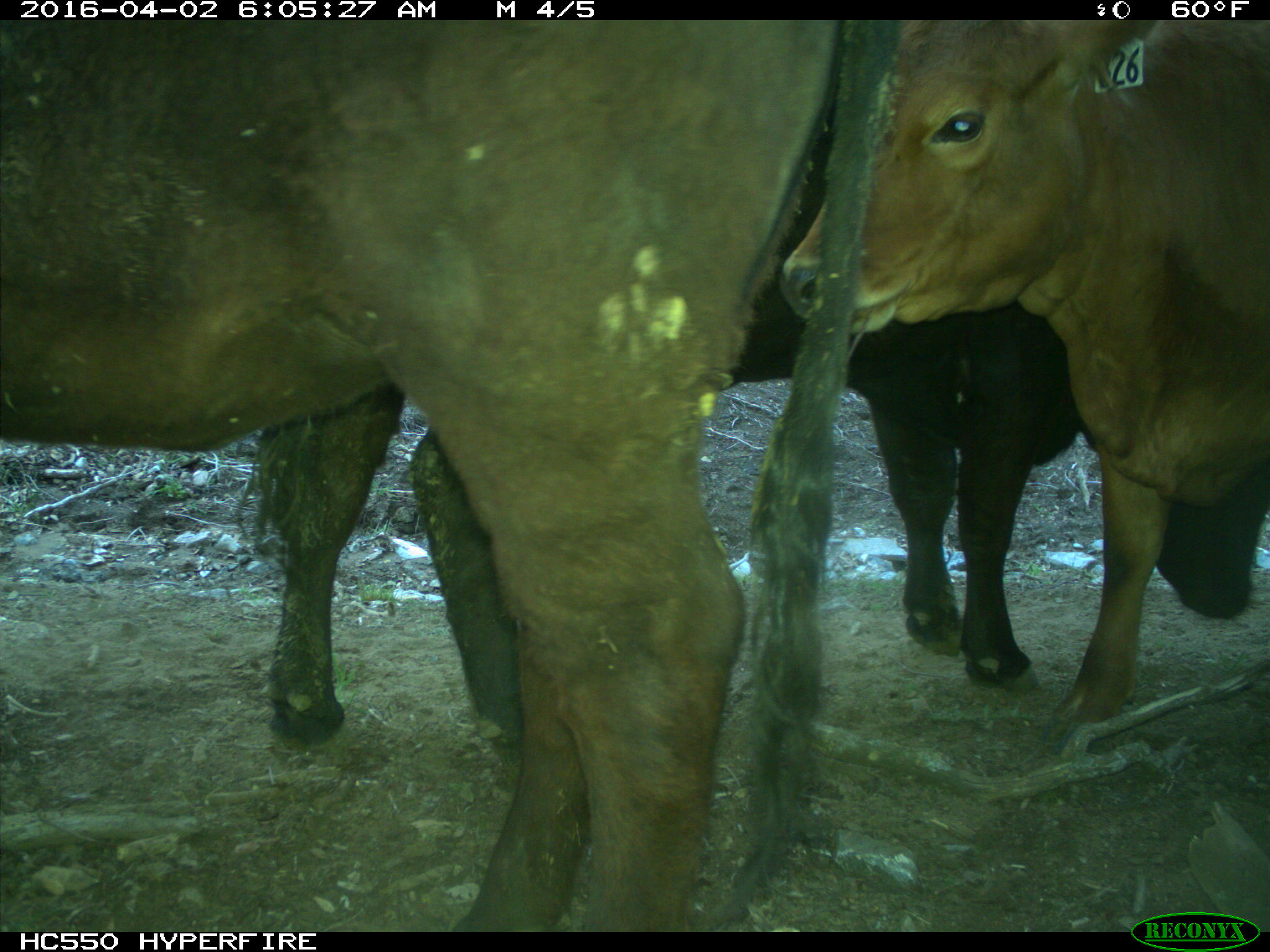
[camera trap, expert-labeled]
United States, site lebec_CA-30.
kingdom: Animalia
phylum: Chordata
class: Mammalia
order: Artiodactyla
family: Bovidae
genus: Bos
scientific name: Bos taurus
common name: domestic cow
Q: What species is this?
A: Bos taurus (domestic cow).